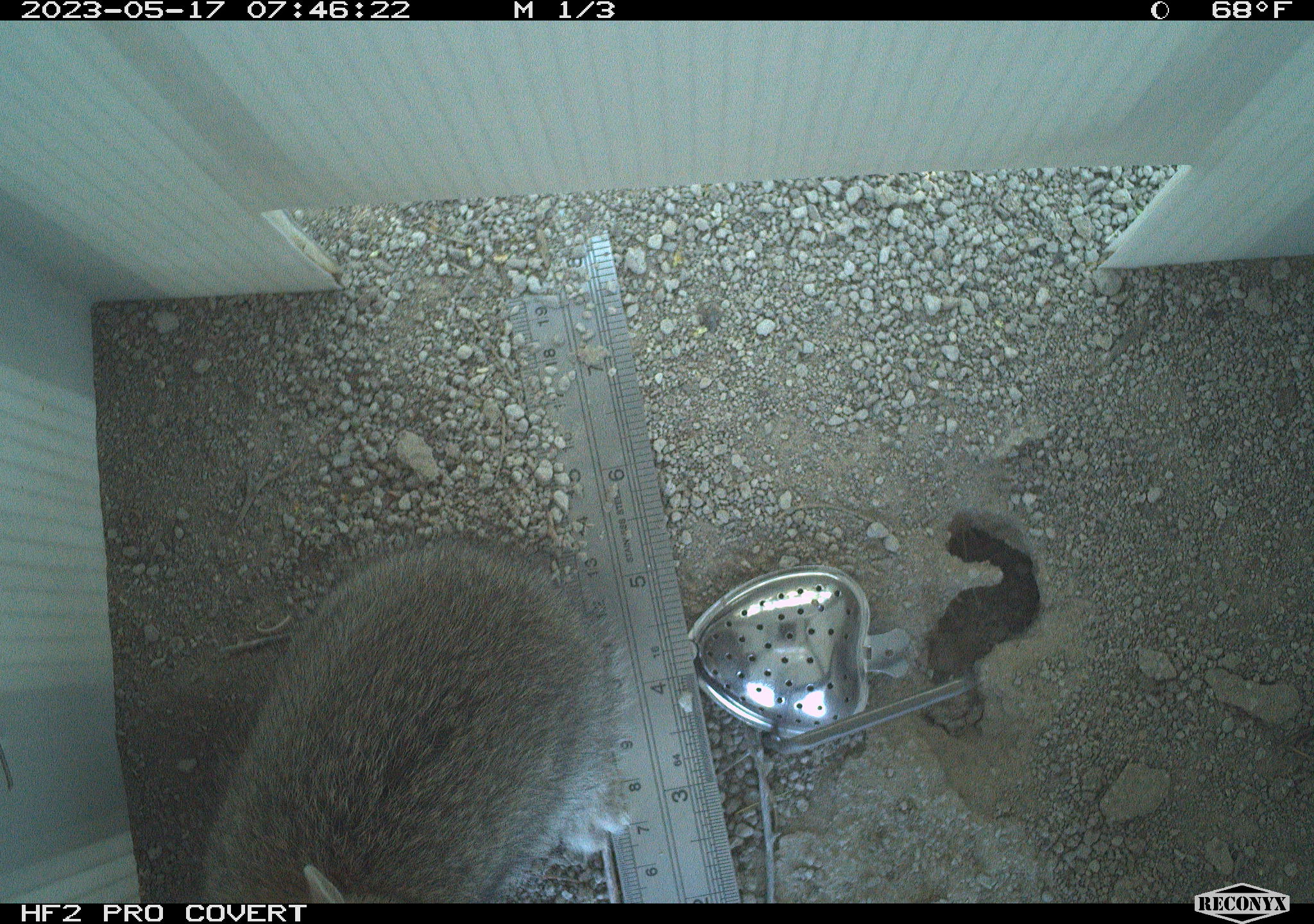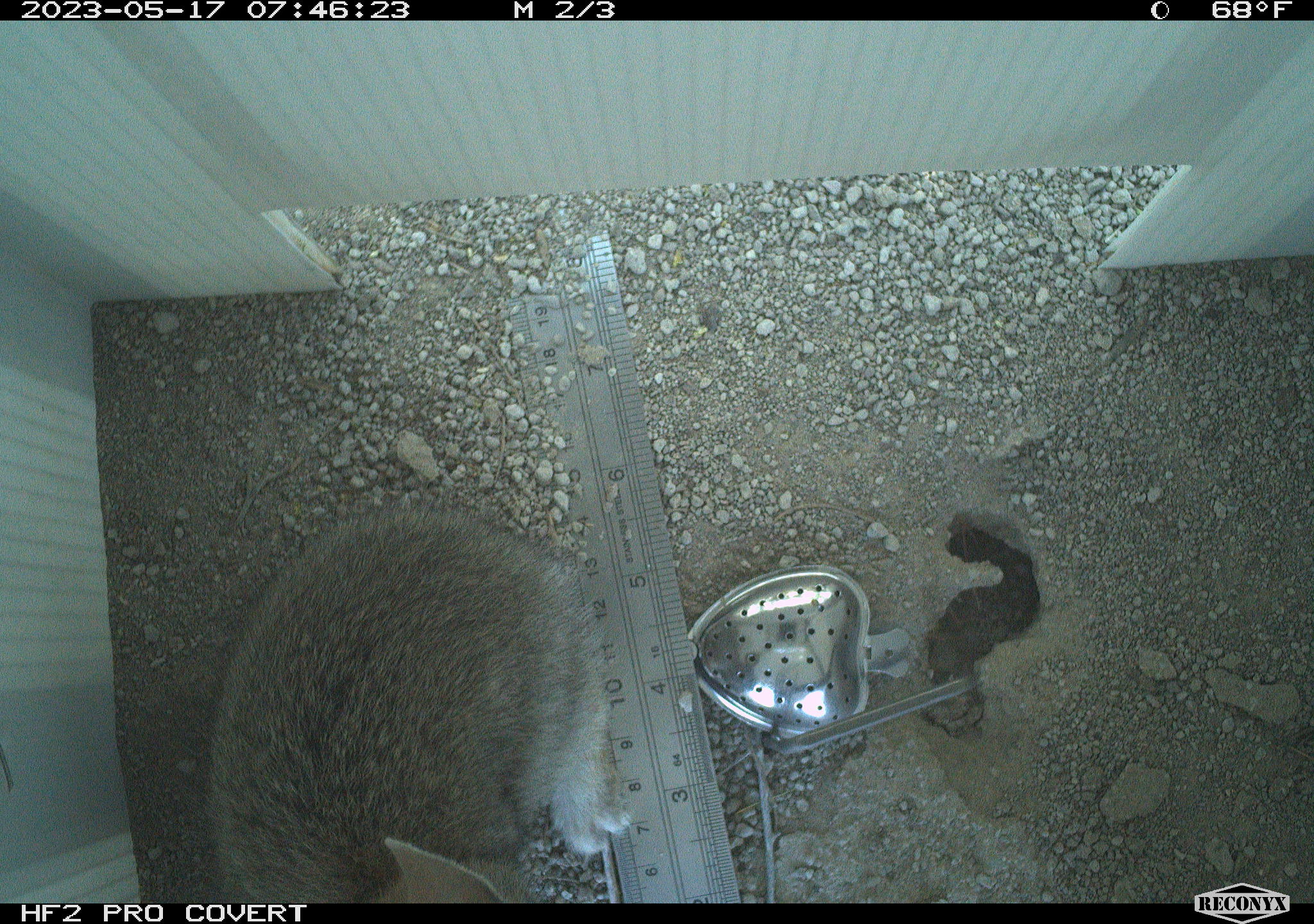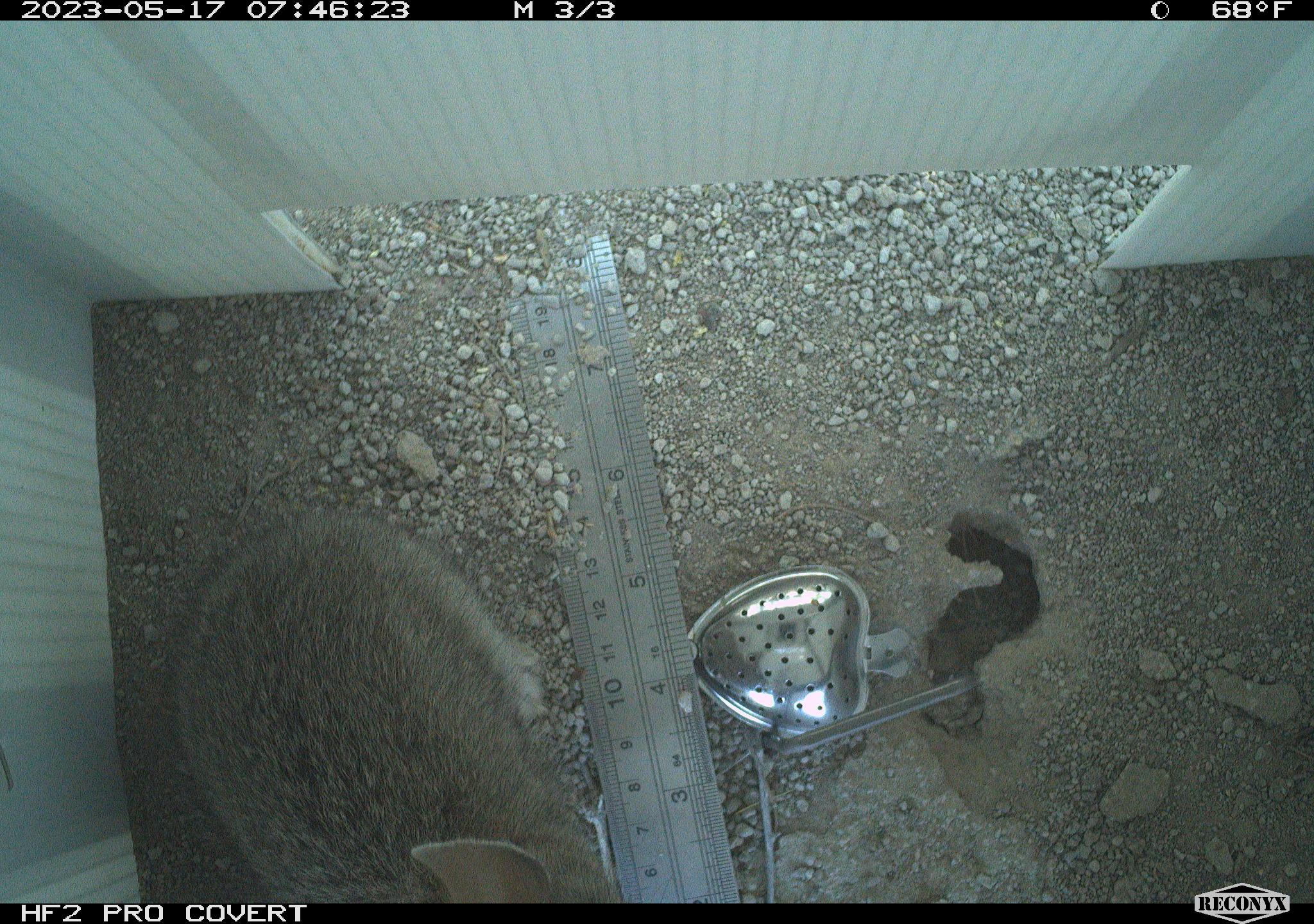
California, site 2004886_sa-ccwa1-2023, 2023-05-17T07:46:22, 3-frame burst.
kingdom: Animalia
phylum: Chordata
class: Mammalia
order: Lagomorpha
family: Leporidae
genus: Sylvilagus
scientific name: Sylvilagus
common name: cottontail rabbits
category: sylvilagus species